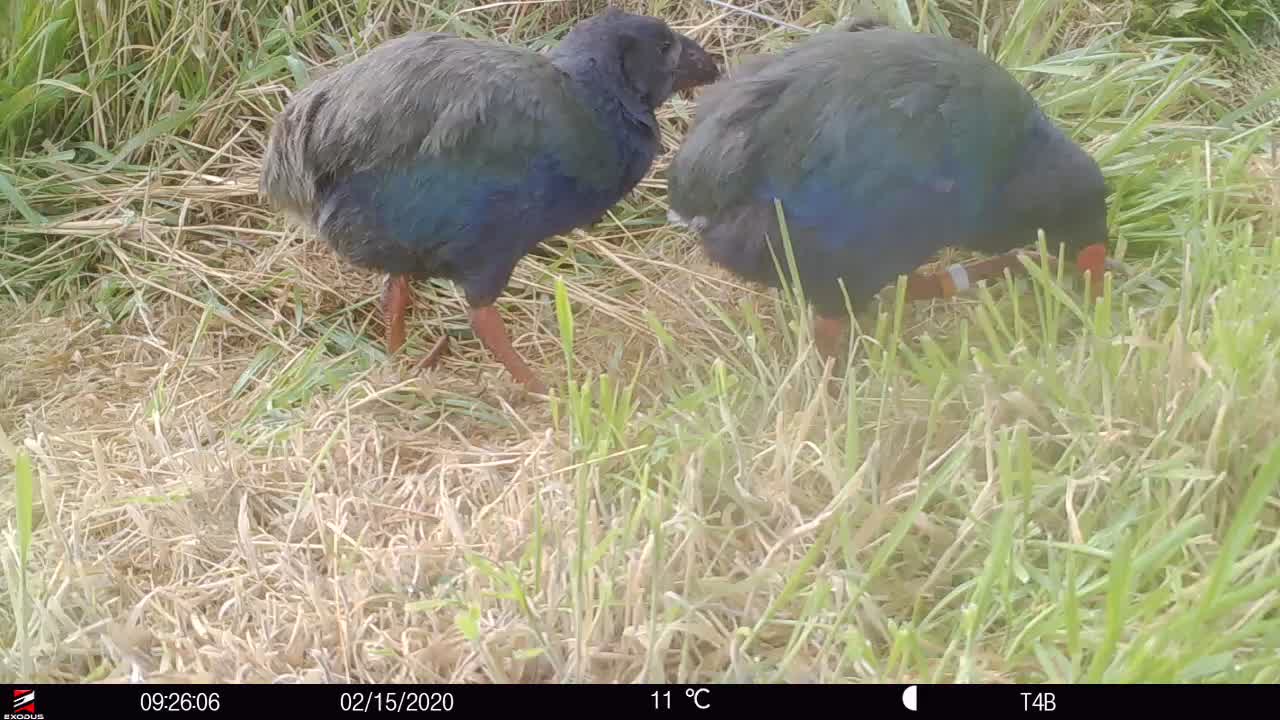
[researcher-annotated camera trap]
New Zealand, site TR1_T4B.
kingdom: Animalia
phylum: Chordata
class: Aves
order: Gruiformes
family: Rallidae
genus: Porphyrio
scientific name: Porphyrio mantelli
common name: takahe